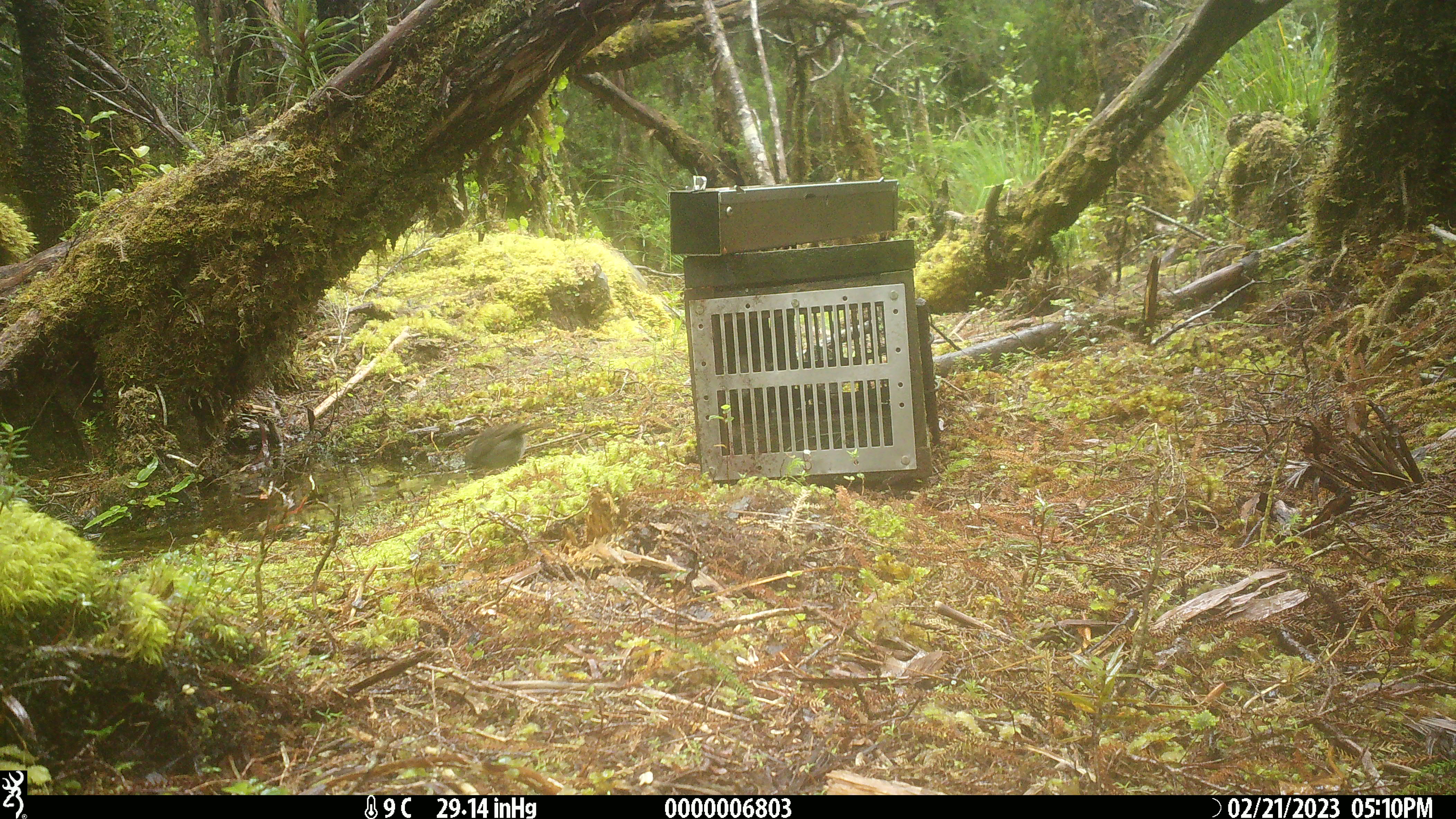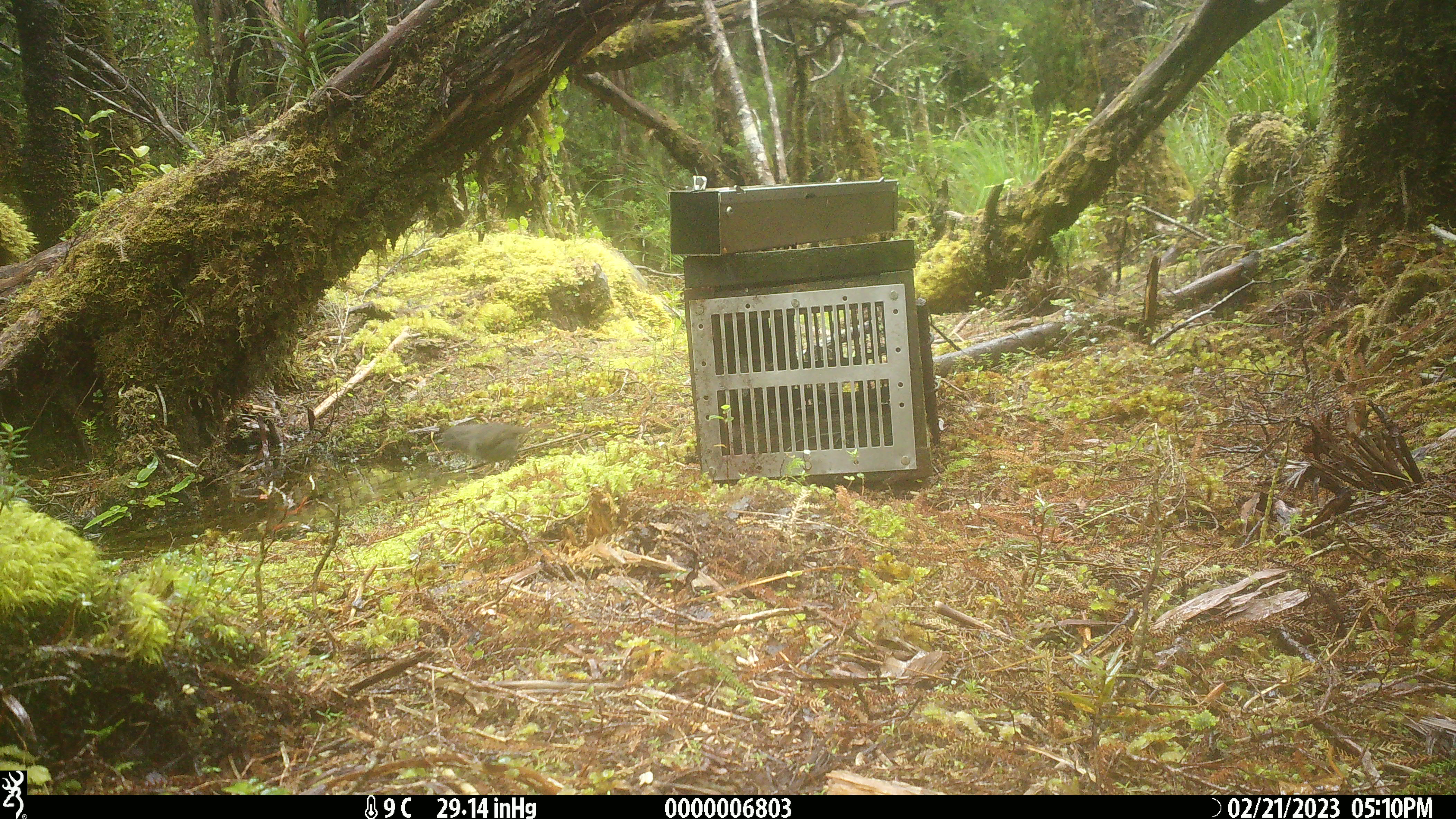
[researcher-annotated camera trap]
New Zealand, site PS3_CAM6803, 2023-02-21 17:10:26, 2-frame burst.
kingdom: Animalia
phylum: Chordata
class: Aves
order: Passeriformes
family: Petroicidae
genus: Petroica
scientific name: Petroica australis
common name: new zealand robin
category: robin